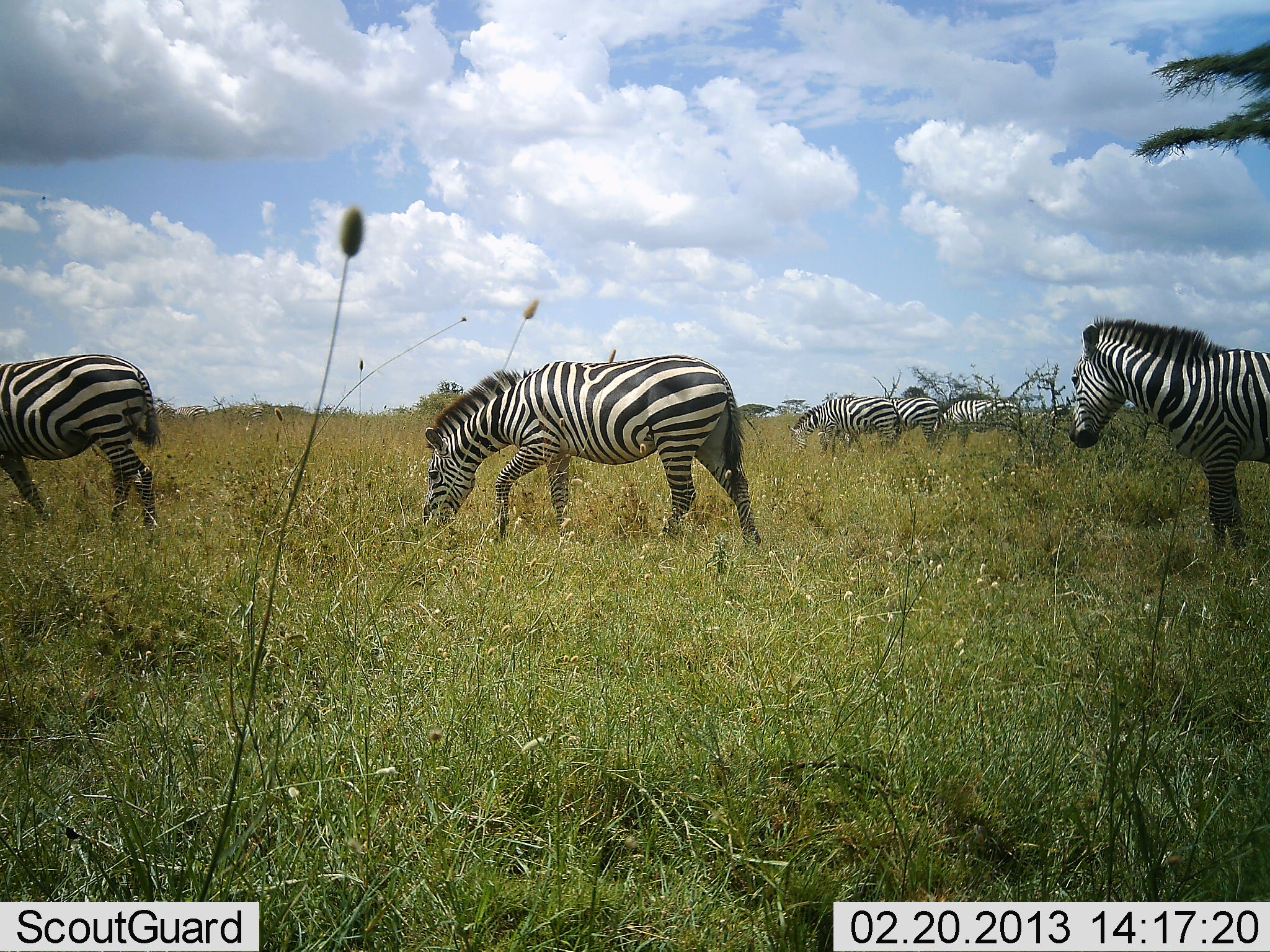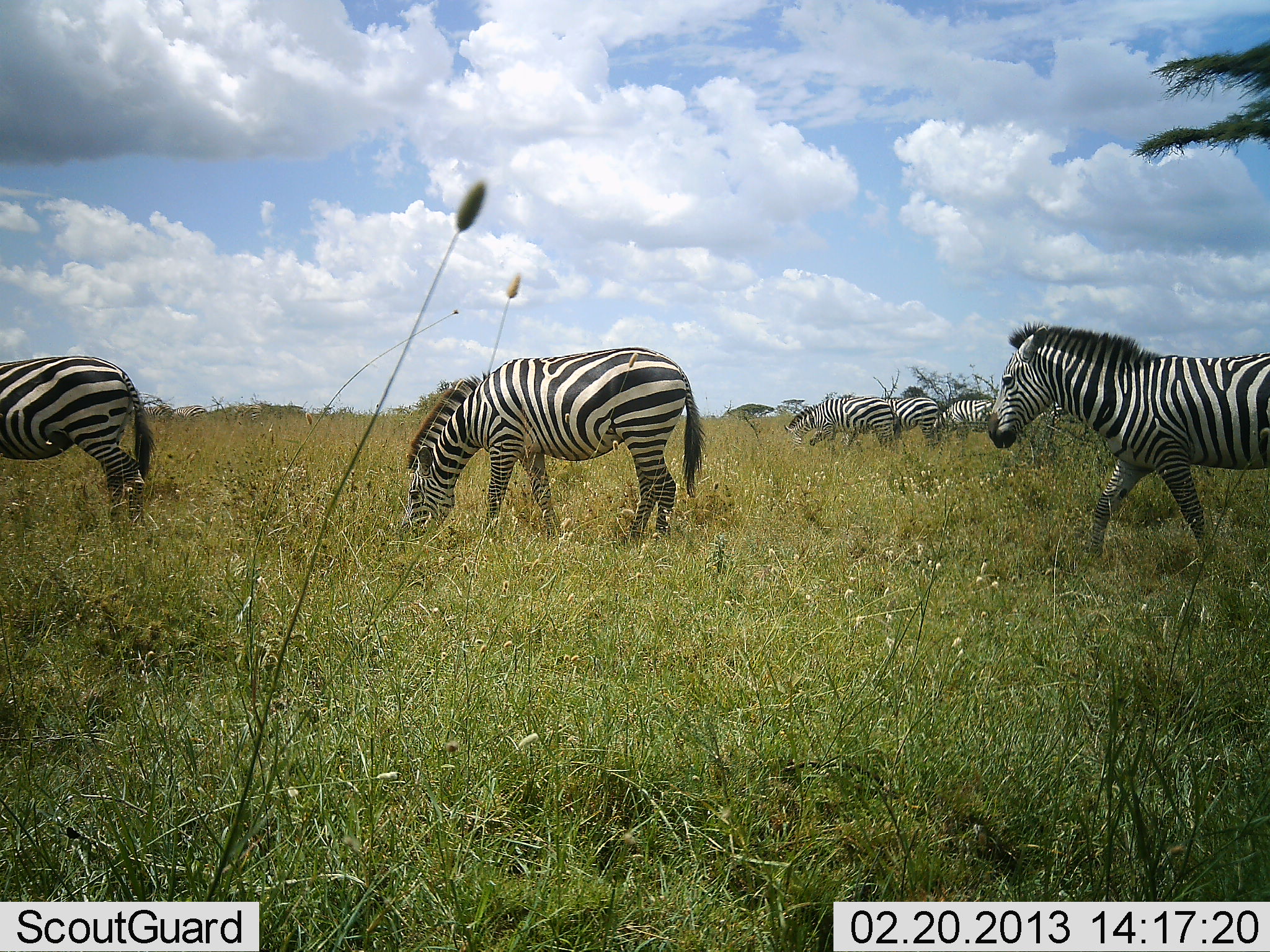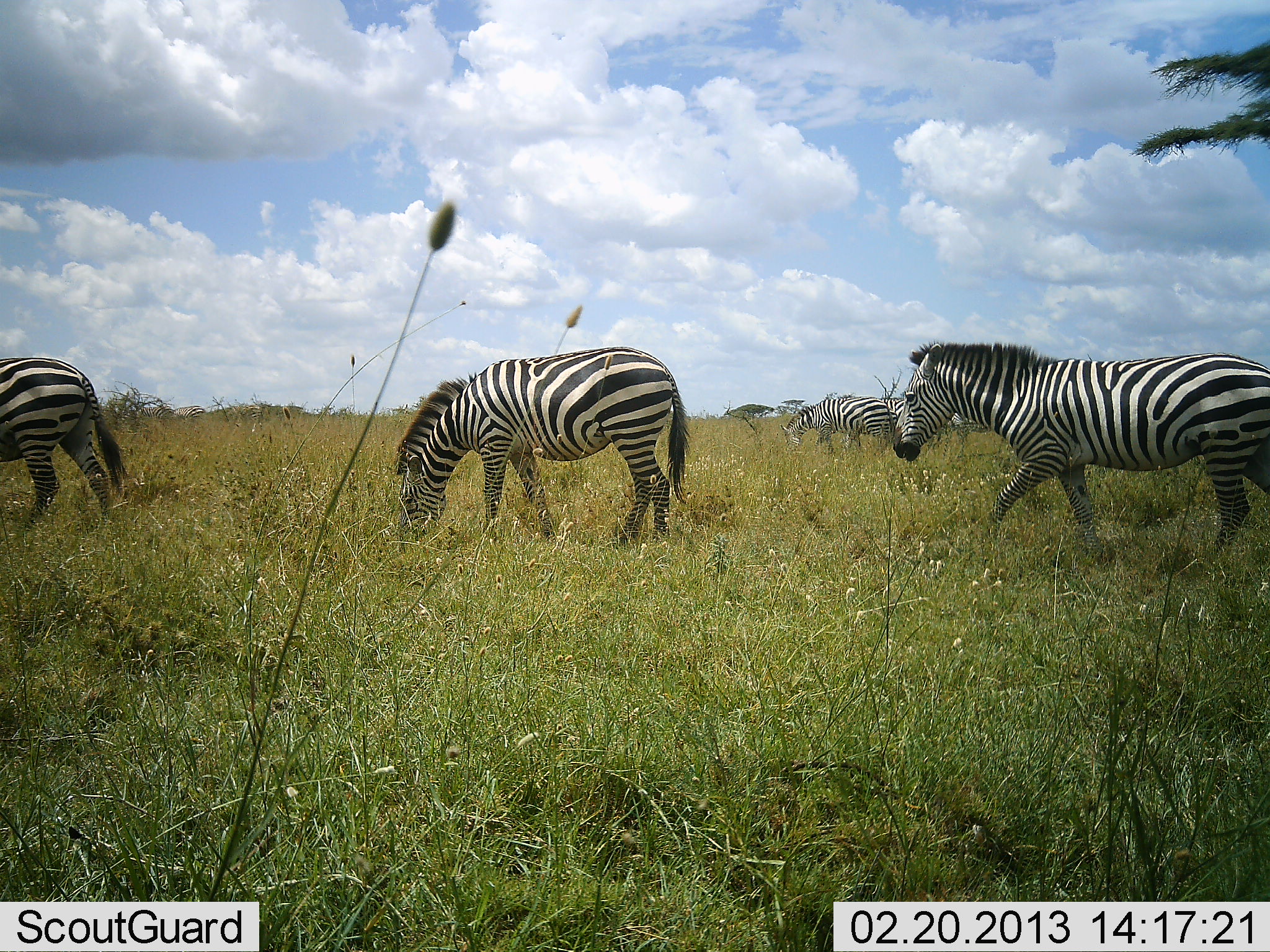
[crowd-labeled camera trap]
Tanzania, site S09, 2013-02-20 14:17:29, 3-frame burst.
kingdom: Animalia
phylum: Chordata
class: Mammalia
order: Perissodactyla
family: Equidae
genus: Equus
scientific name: Equus quagga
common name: plains zebra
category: zebra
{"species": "zebra (plains zebra) (Equus quagga)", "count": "6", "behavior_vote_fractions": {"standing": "33%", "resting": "4%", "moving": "88%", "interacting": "0%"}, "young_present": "0%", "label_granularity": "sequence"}